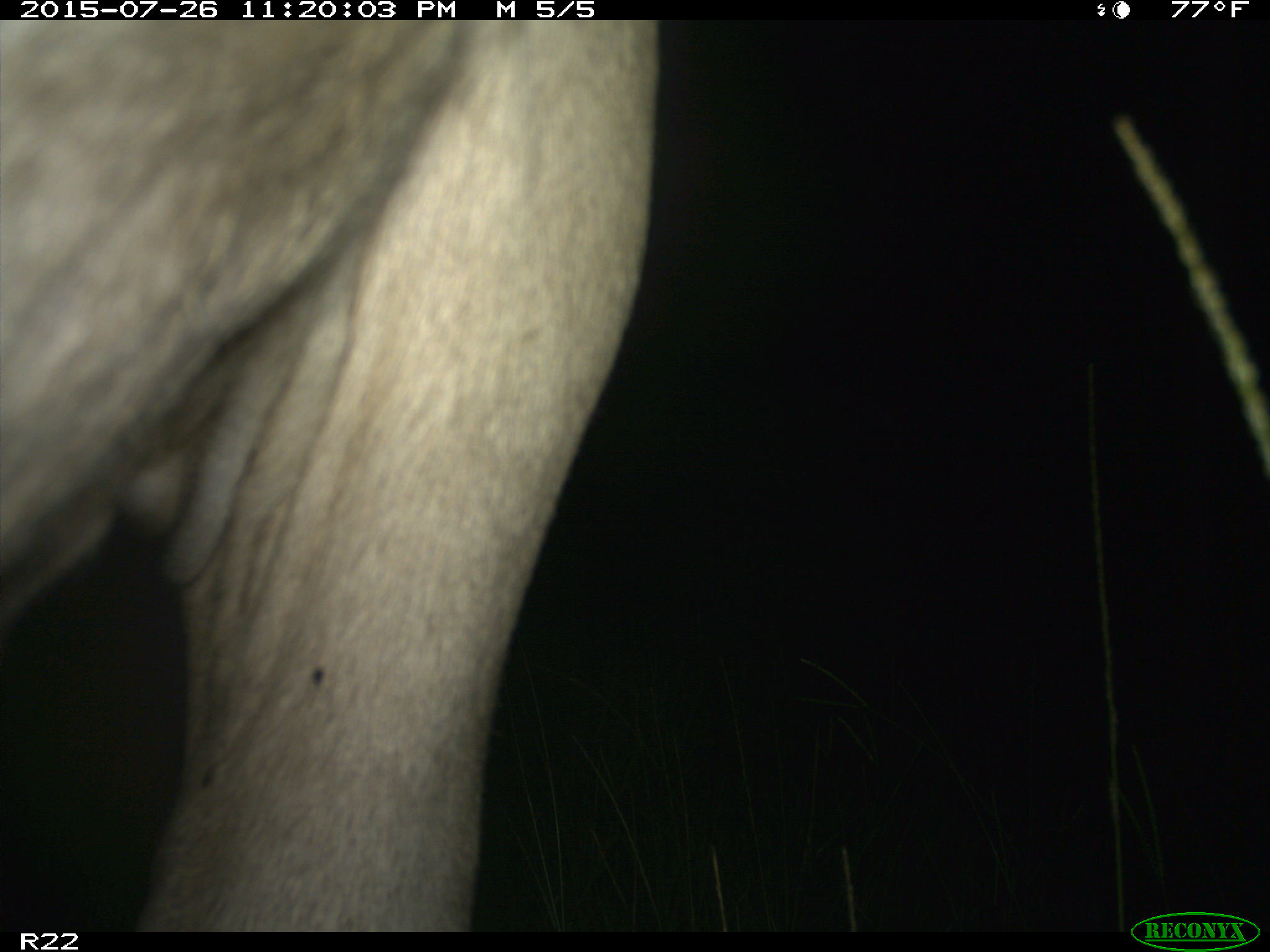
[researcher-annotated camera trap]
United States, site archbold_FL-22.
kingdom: Animalia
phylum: Chordata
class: Mammalia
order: Artiodactyla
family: Bovidae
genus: Bos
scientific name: Bos taurus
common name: domestic cow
Bos taurus (domestic cow).